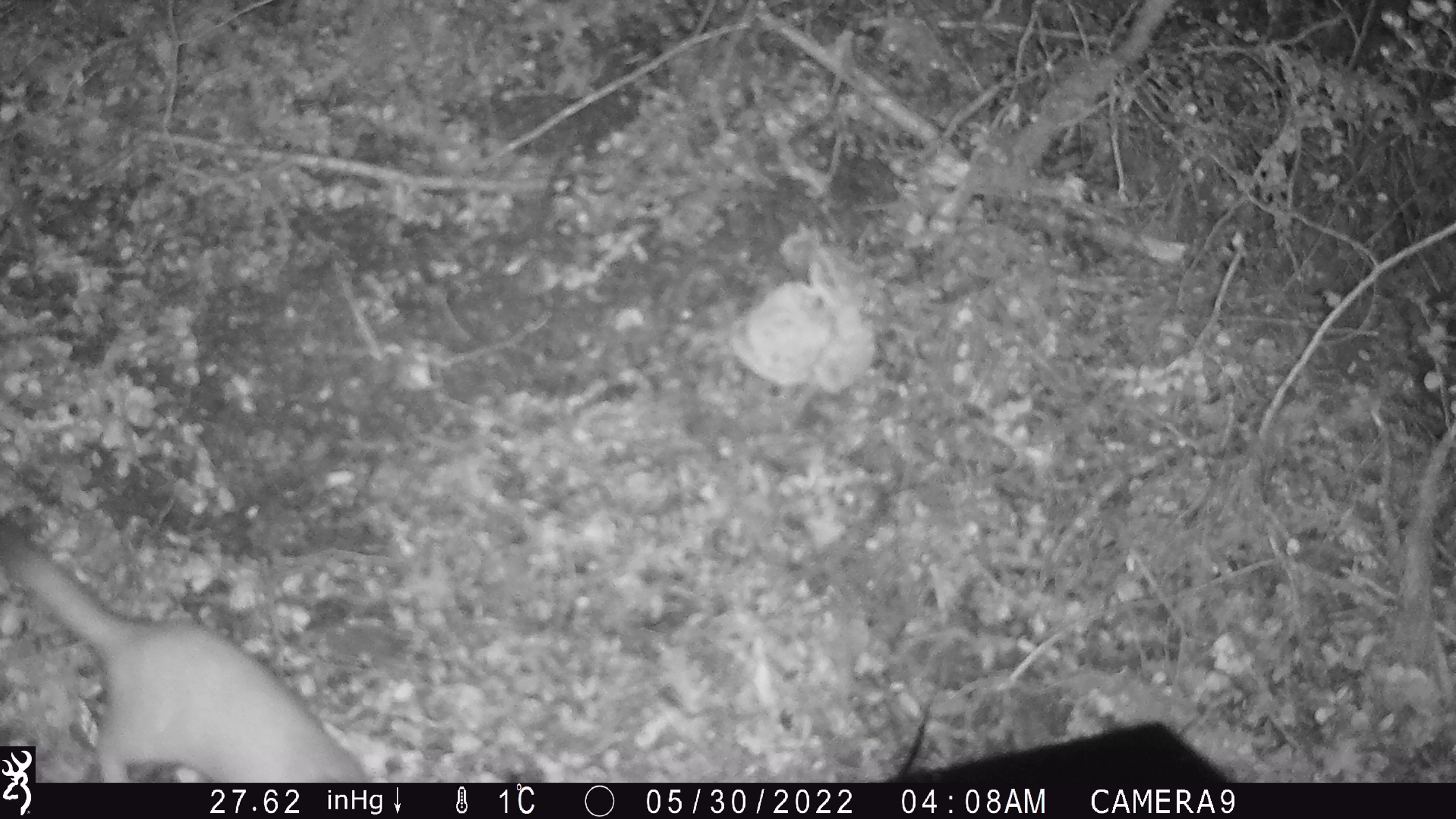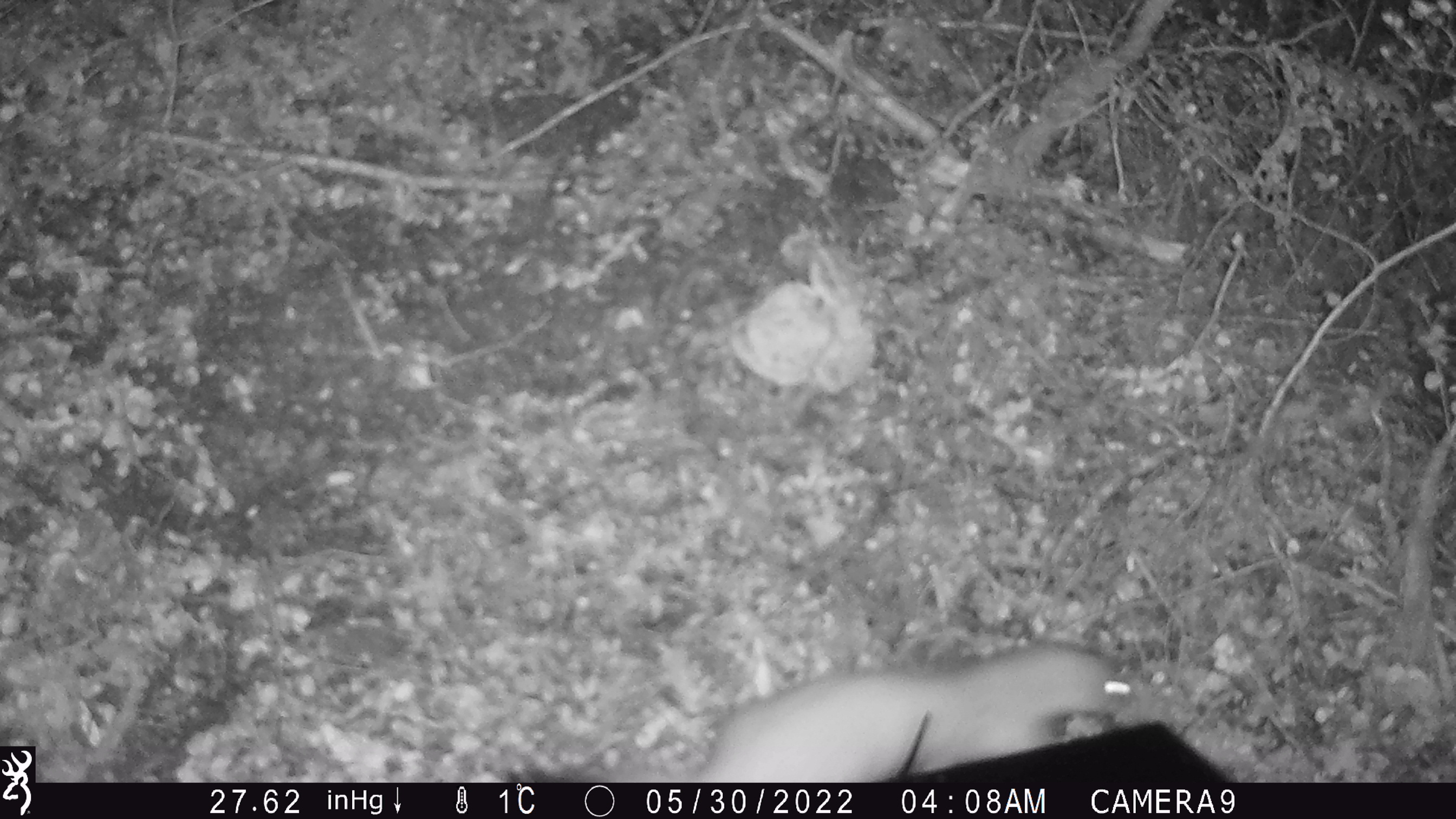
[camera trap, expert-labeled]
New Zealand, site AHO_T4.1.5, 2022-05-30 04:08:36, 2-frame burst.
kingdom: Animalia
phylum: Chordata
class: Mammalia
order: Carnivora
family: Mustelidae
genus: Mustela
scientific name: Mustela erminea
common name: stoat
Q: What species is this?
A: Stoat (Mustela erminea).